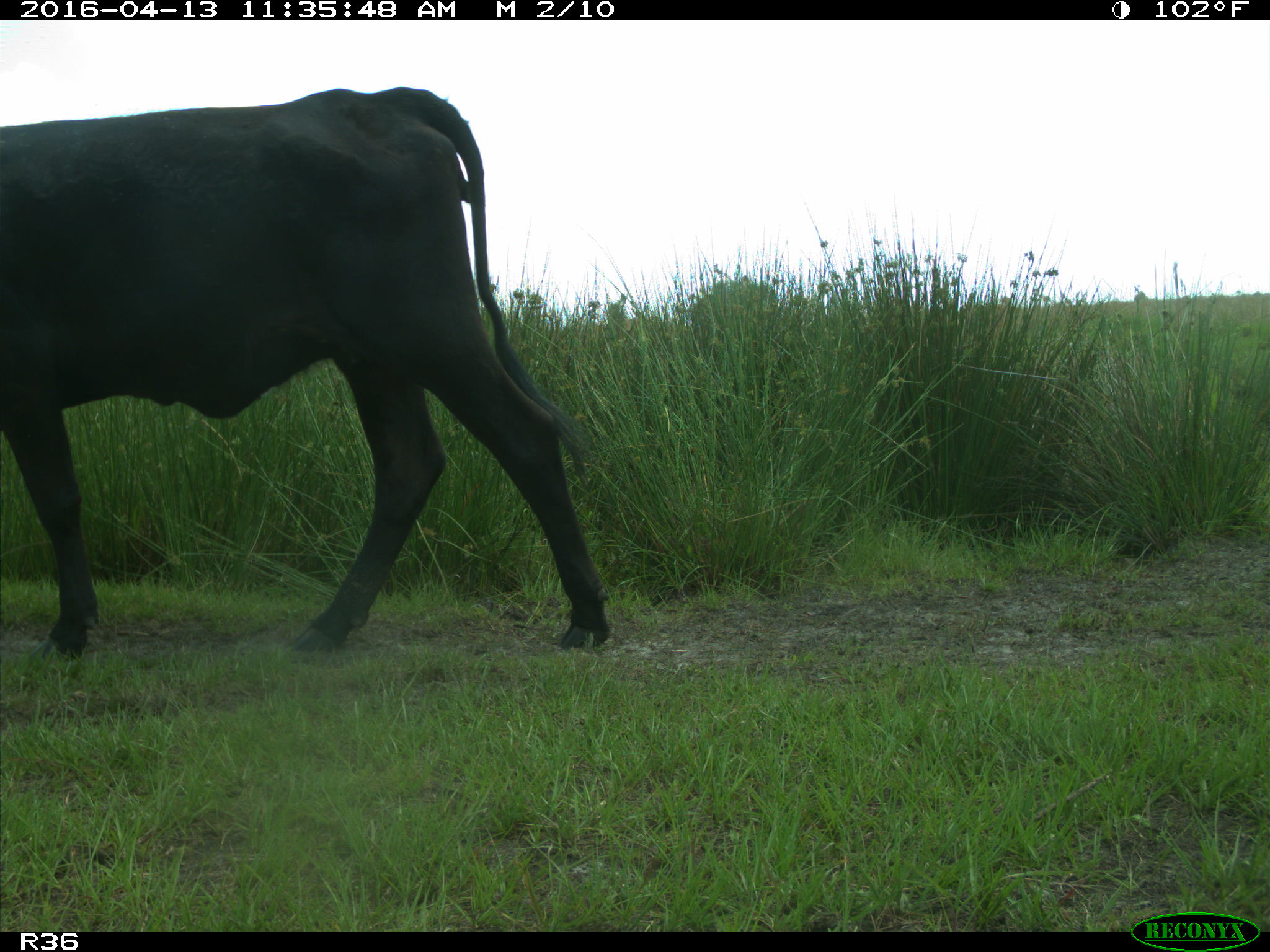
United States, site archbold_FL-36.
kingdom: Animalia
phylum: Chordata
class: Mammalia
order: Artiodactyla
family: Bovidae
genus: Bos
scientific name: Bos taurus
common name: domestic cow